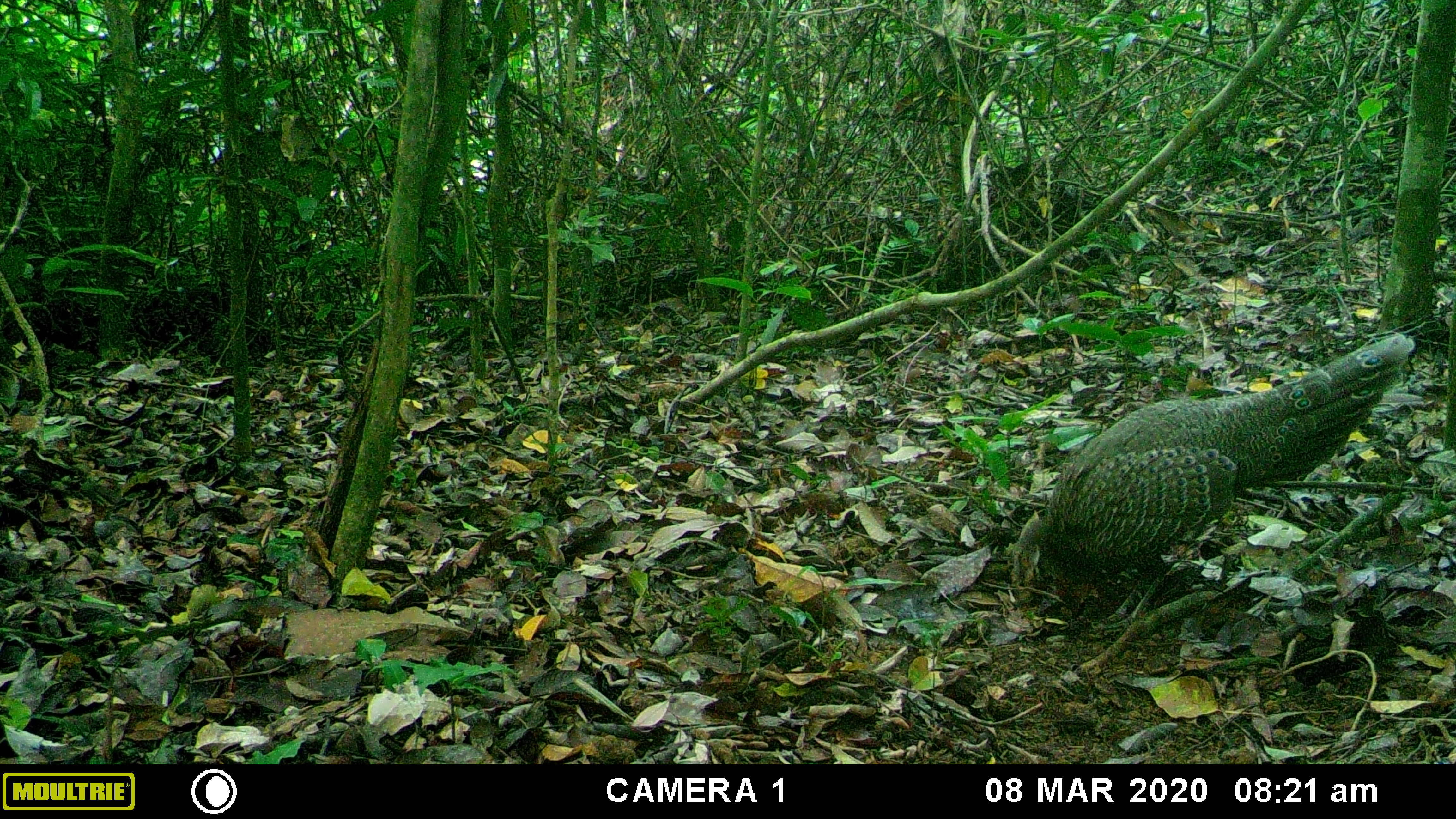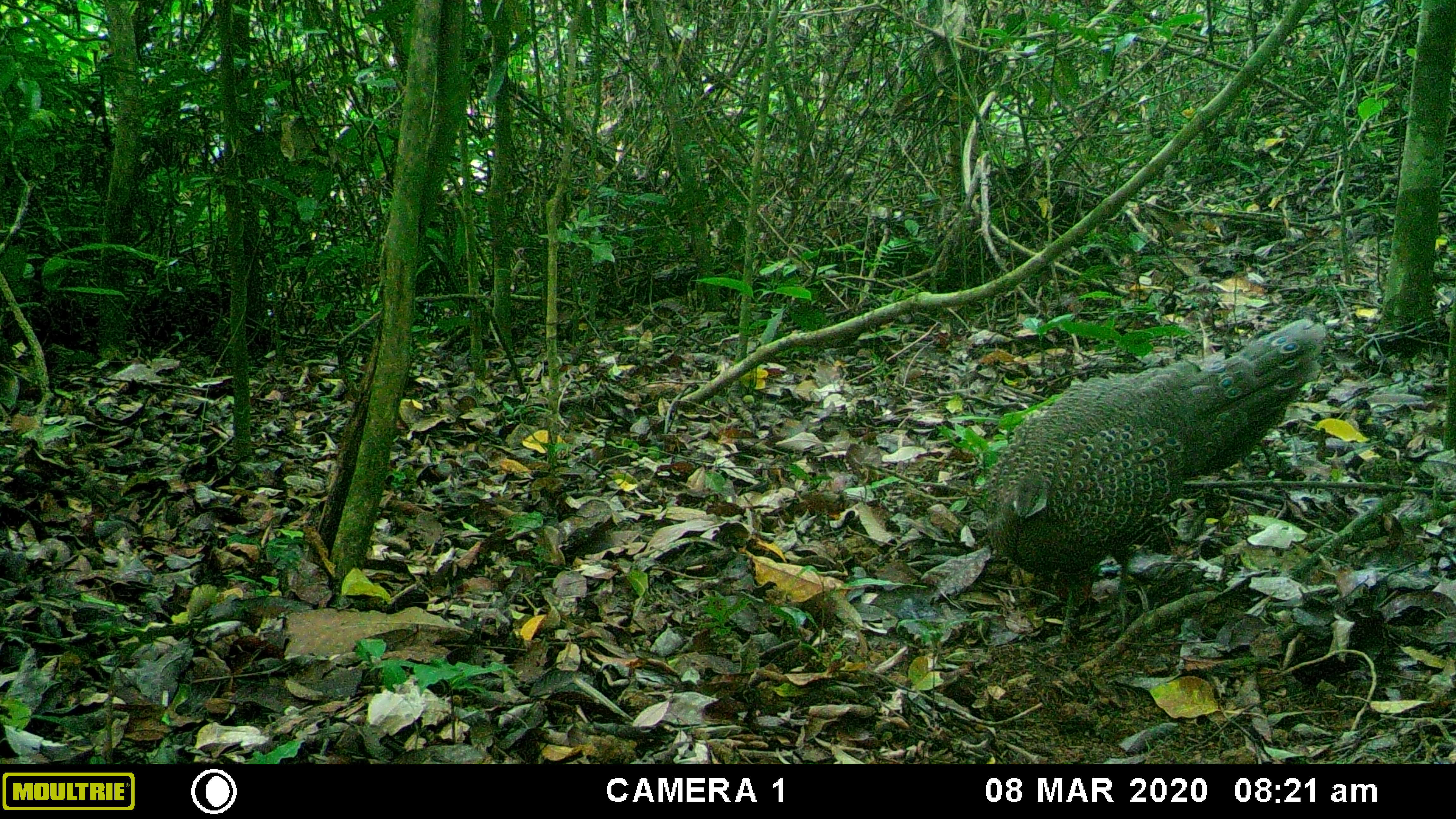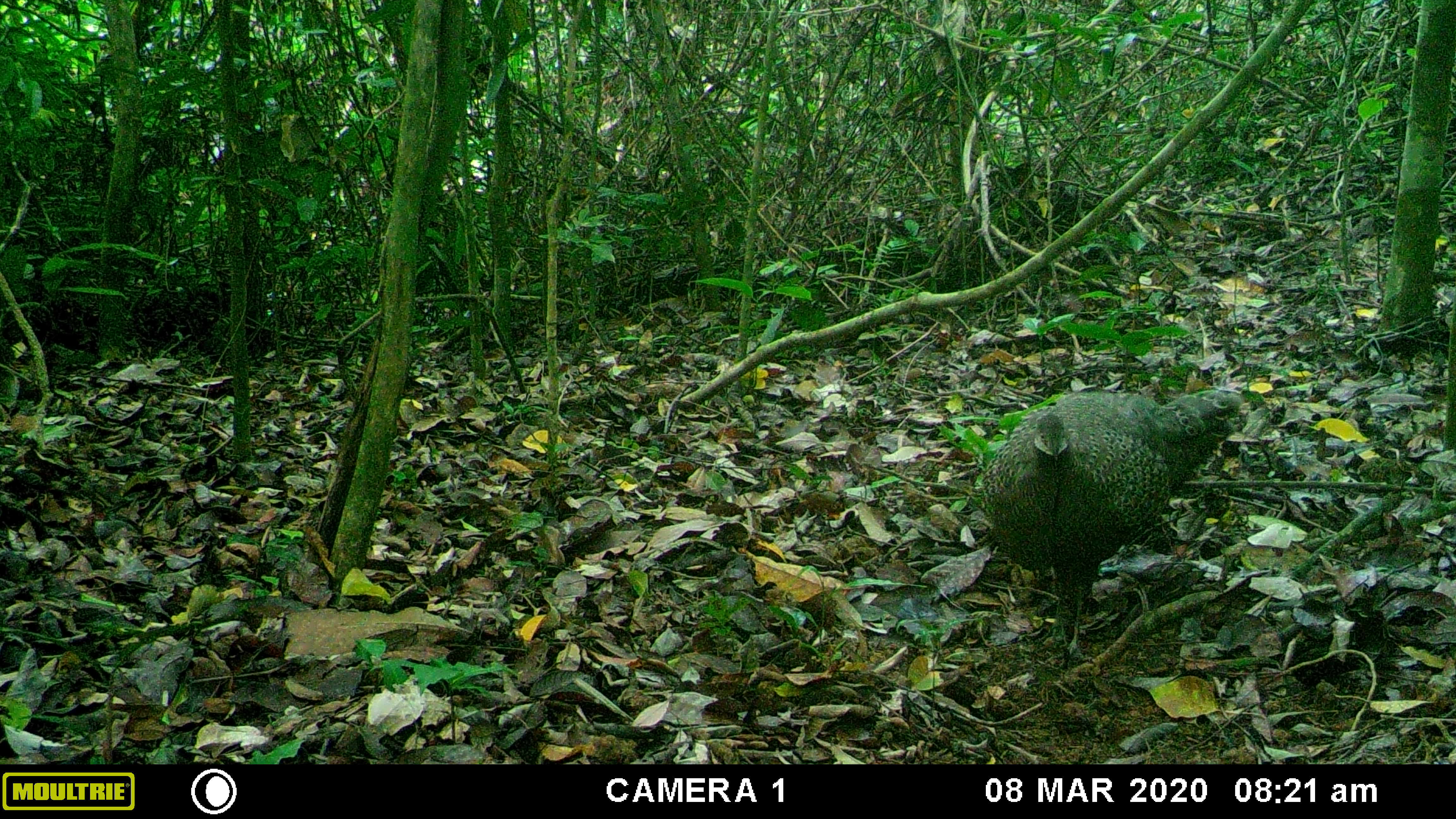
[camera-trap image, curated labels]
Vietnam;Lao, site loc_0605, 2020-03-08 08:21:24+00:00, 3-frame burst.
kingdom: Animalia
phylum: Chordata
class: Aves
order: Galliformes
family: Phasianidae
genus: Polyplectron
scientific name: Polyplectron bicalcaratum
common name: gray peacock-pheasant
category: grey peacock pheasant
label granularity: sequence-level